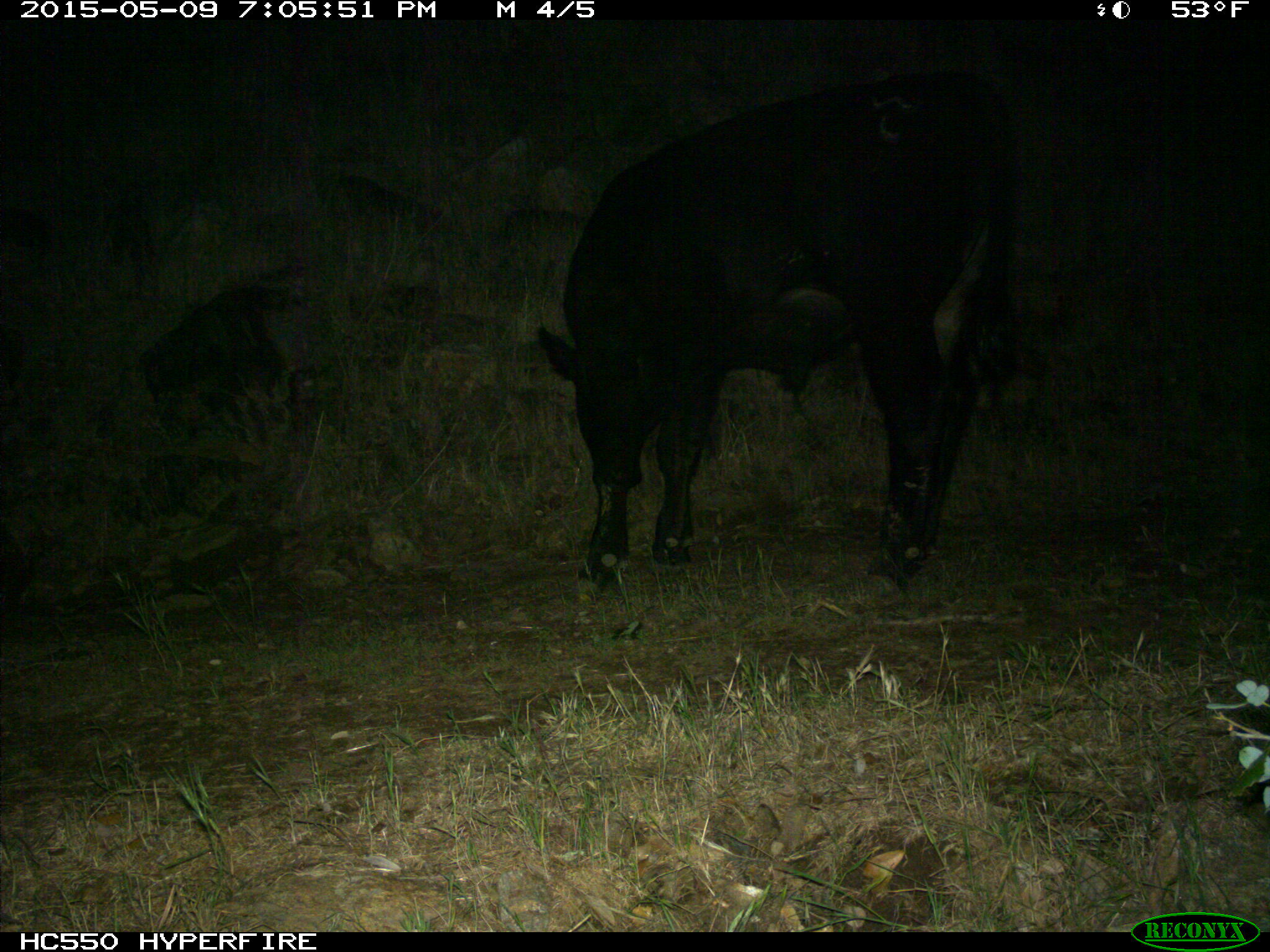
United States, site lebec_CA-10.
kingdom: Animalia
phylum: Chordata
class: Mammalia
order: Artiodactyla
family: Bovidae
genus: Bos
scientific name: Bos taurus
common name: domestic cow